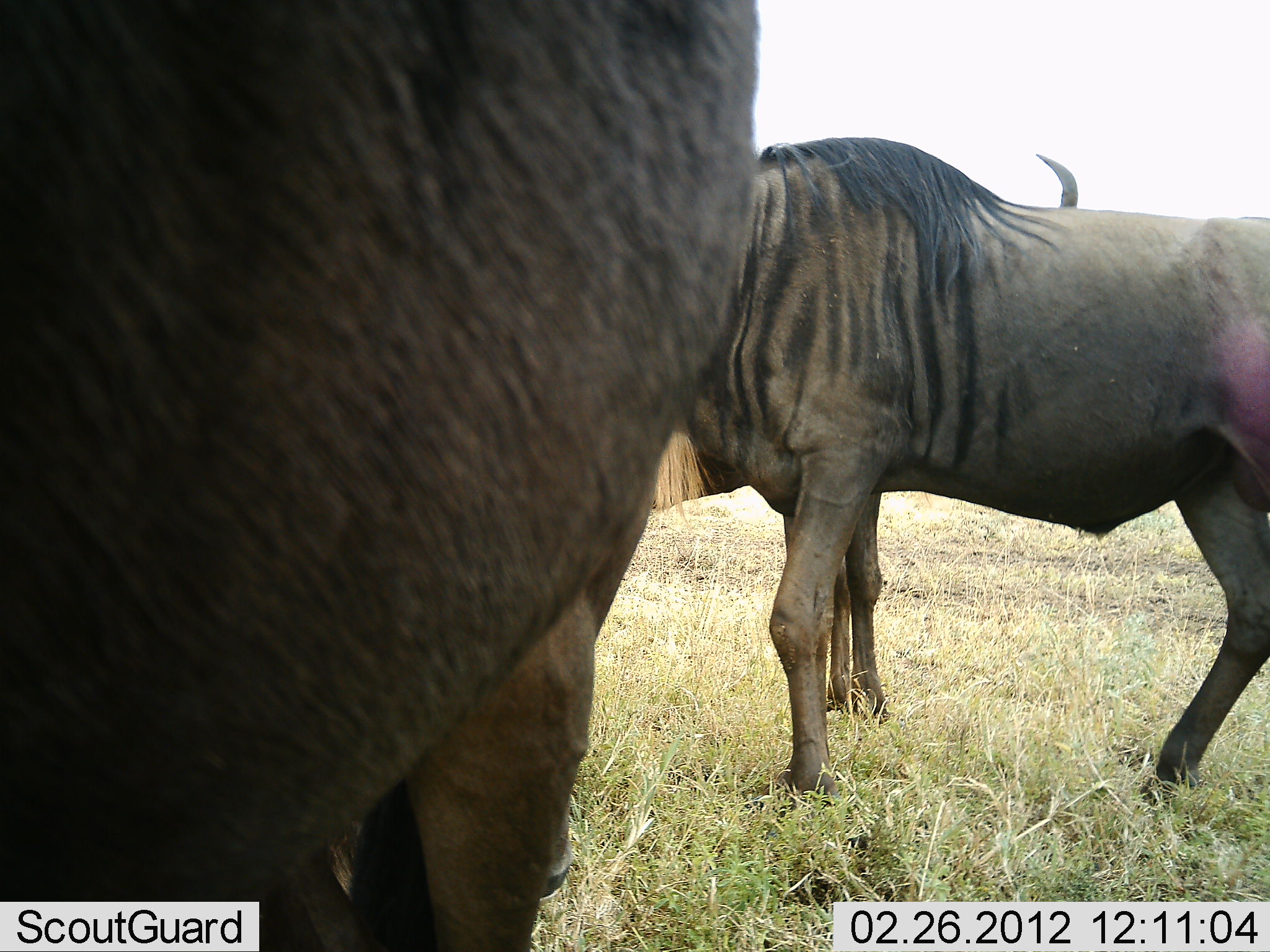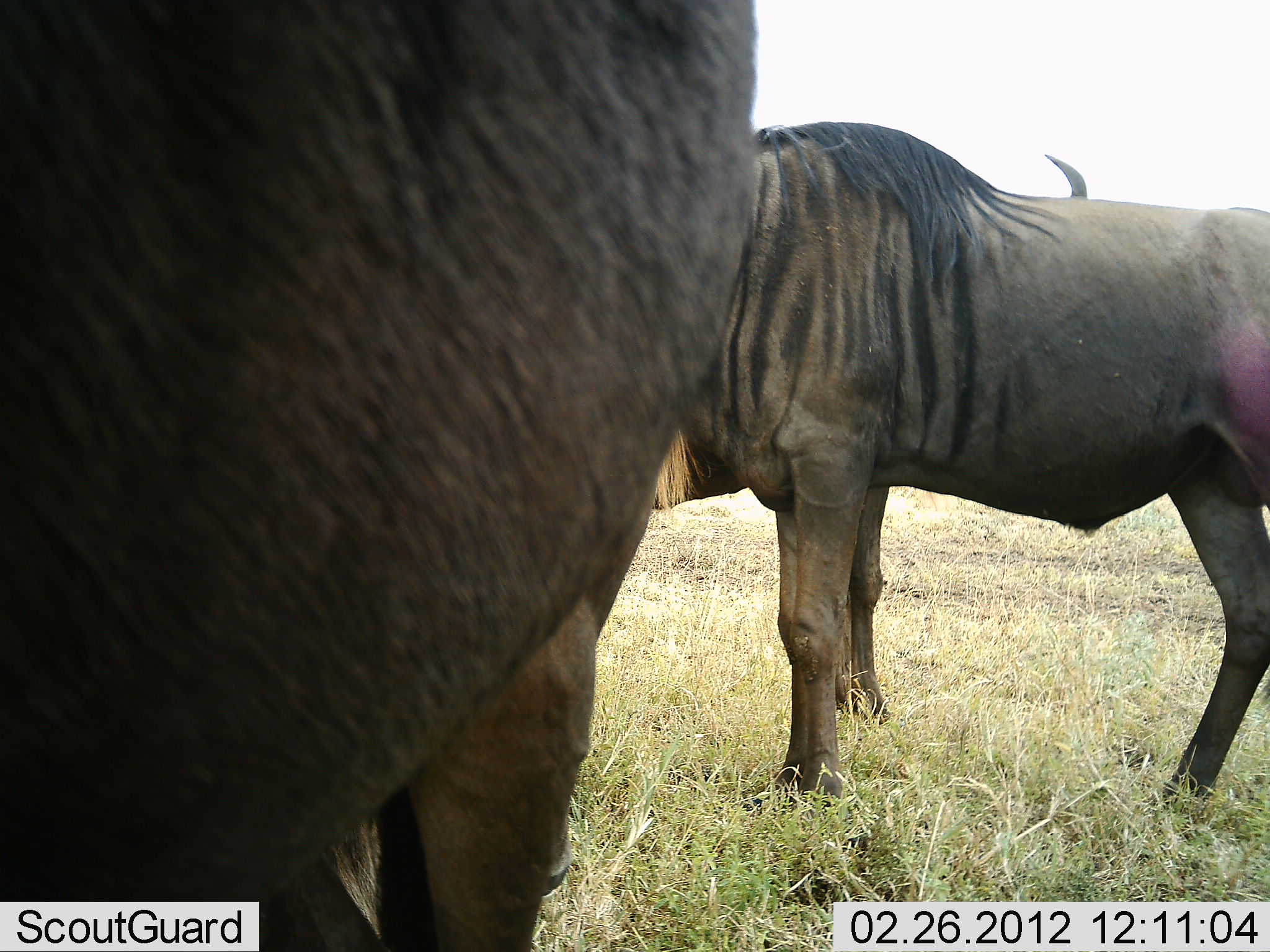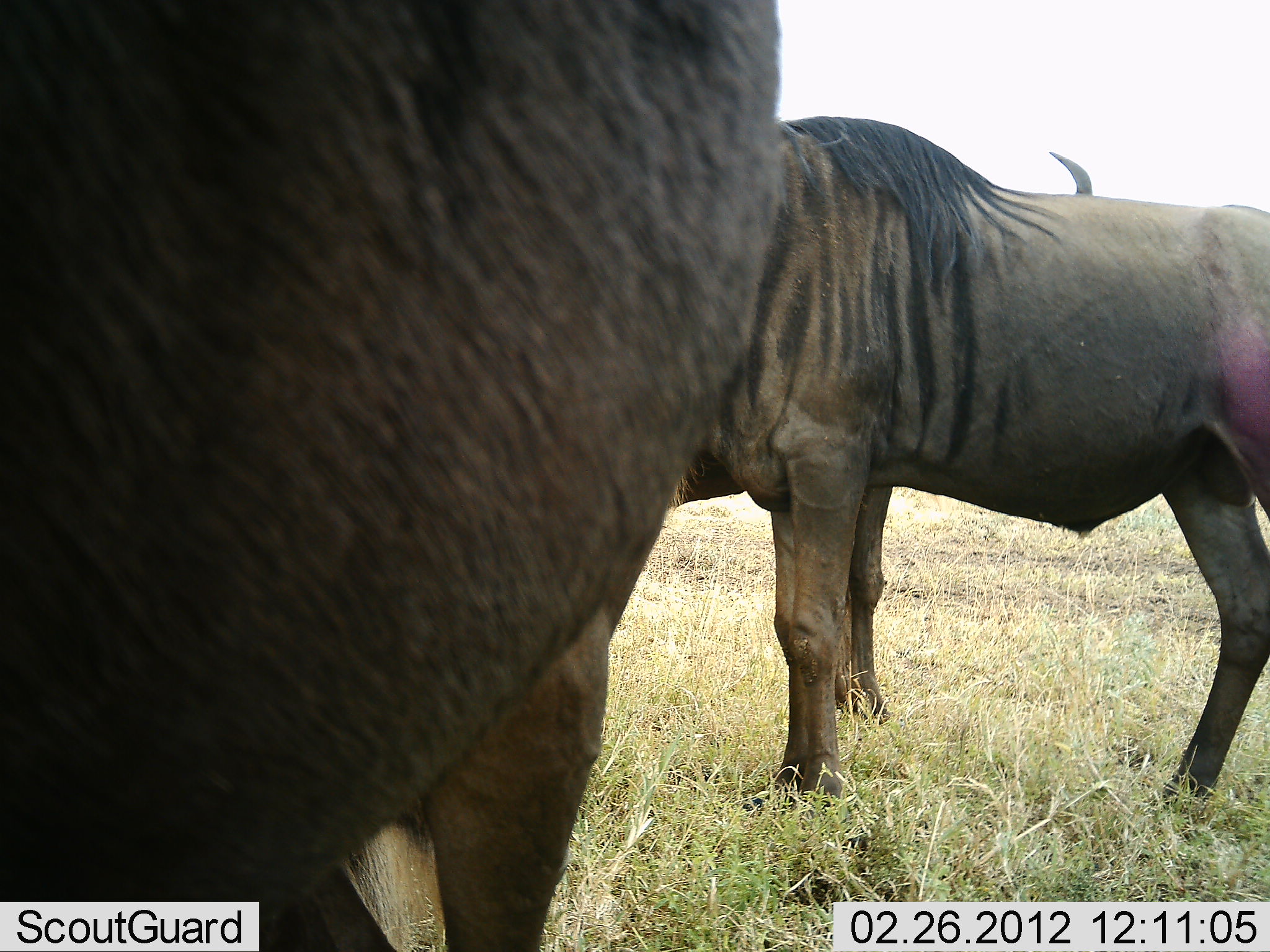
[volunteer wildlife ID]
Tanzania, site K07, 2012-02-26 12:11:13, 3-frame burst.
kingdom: Animalia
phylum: Chordata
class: Mammalia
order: Artiodactyla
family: Bovidae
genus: Connochaetes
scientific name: Connochaetes taurinus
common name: blue wildebeest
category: wildebeest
Wildebeest (blue wildebeest) (Connochaetes taurinus), count 3. Behavior (volunteer vote fractions): standing 92%, resting 0%, moving 8%, interacting 0%. Young present (vote fraction): 0%. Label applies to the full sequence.